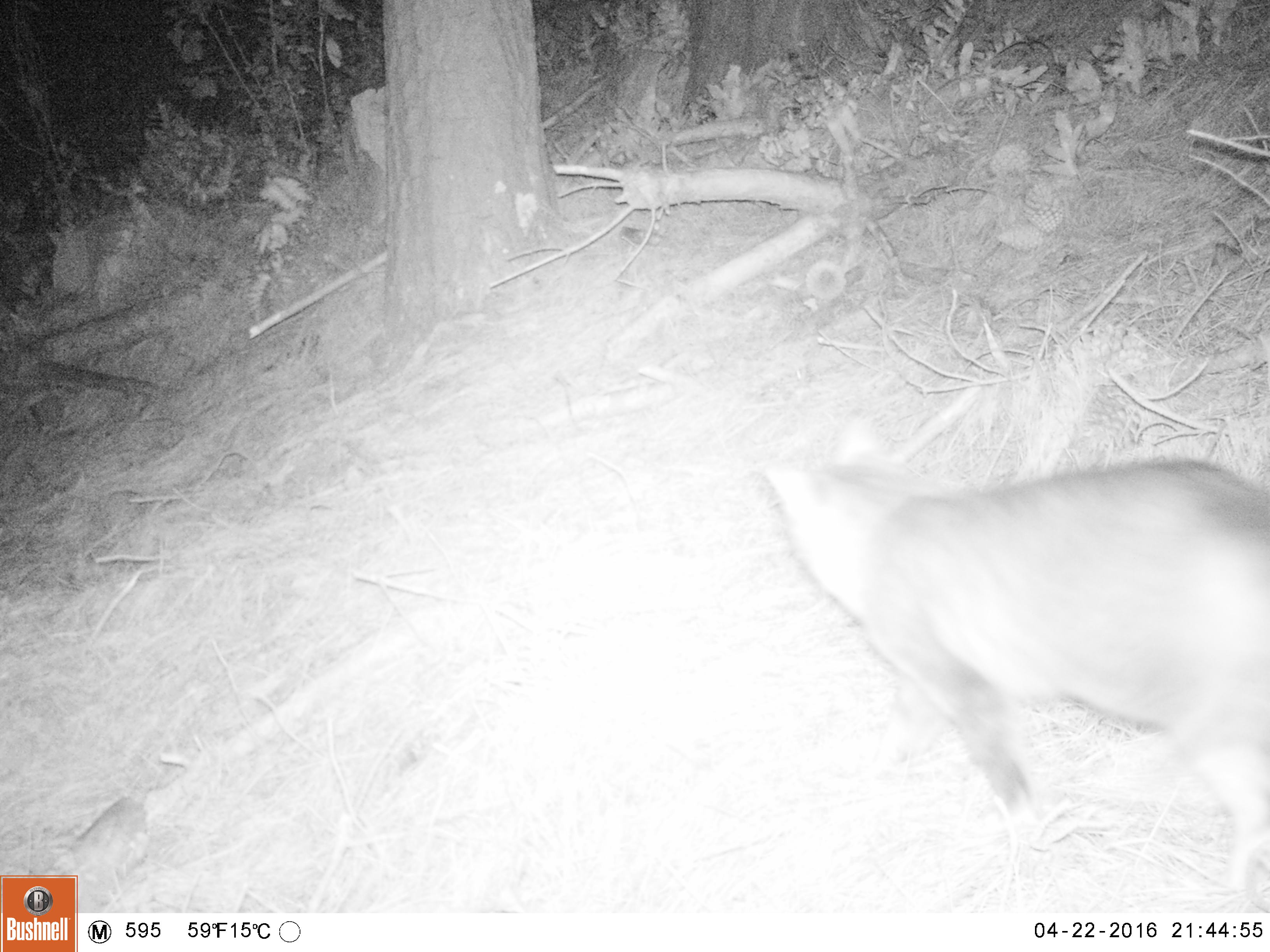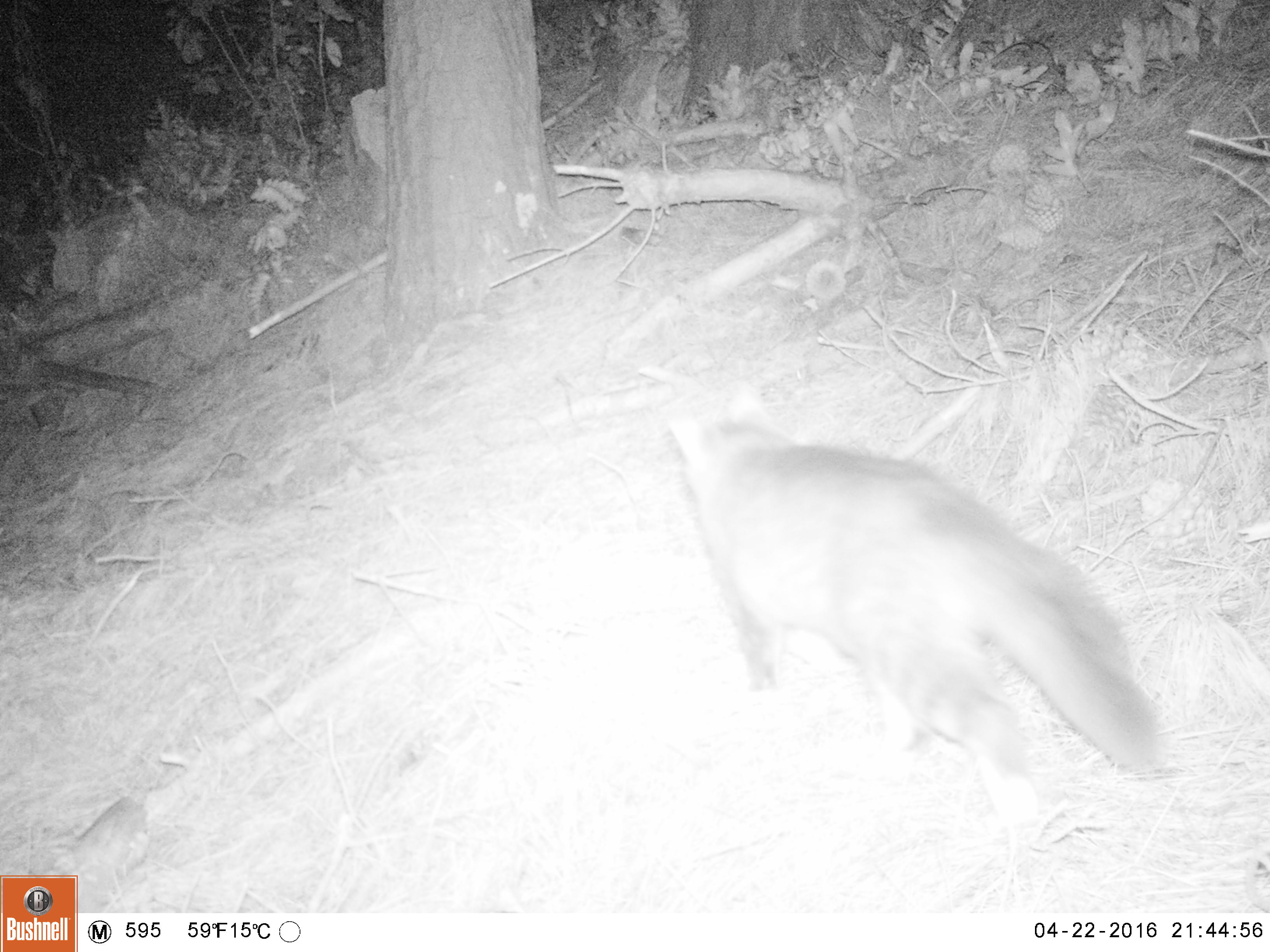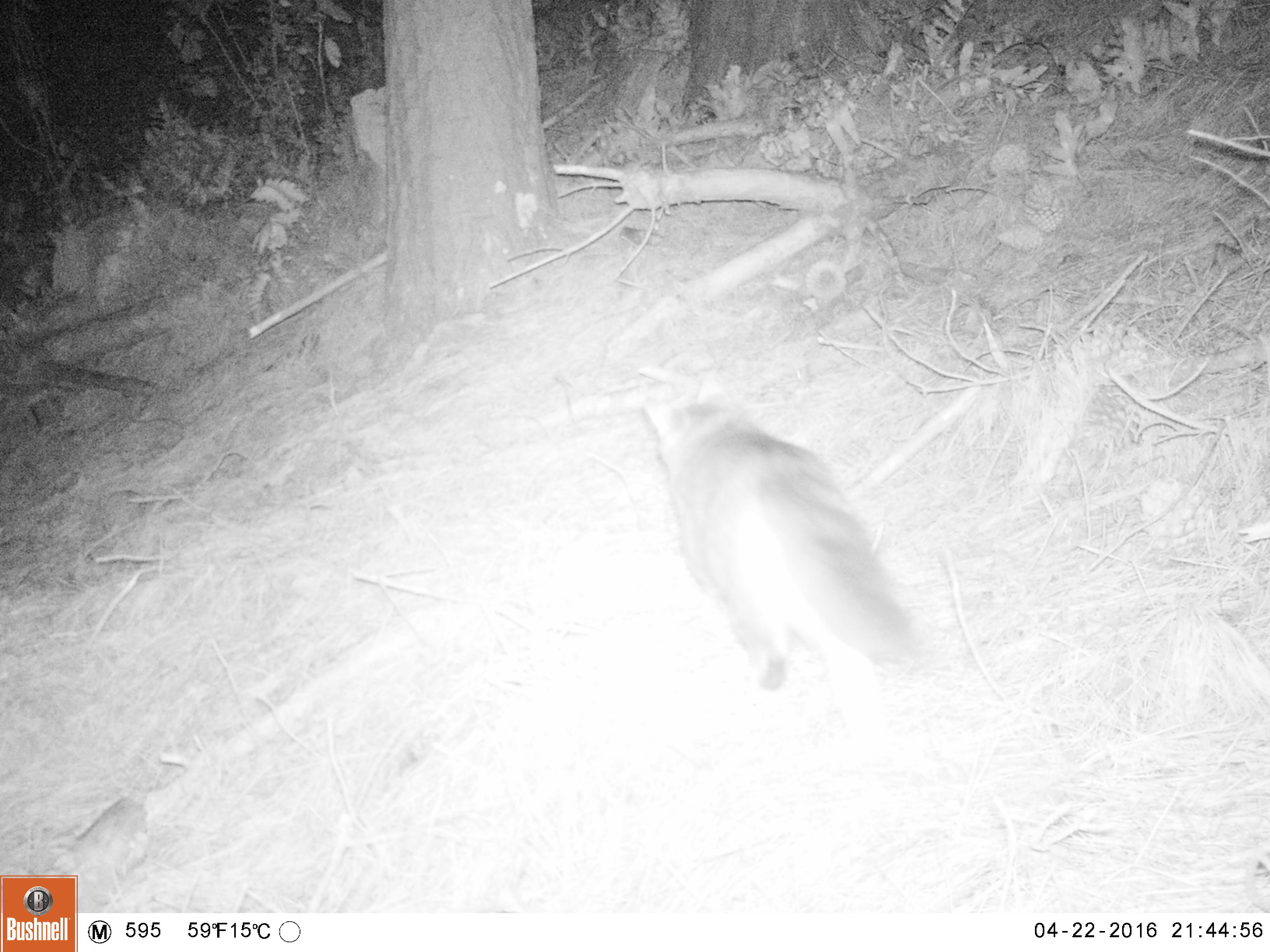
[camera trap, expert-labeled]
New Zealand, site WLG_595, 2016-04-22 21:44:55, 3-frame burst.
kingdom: Animalia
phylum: Chordata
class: Mammalia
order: Carnivora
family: Felidae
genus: Felis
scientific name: Felis catus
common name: domestic cat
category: cat